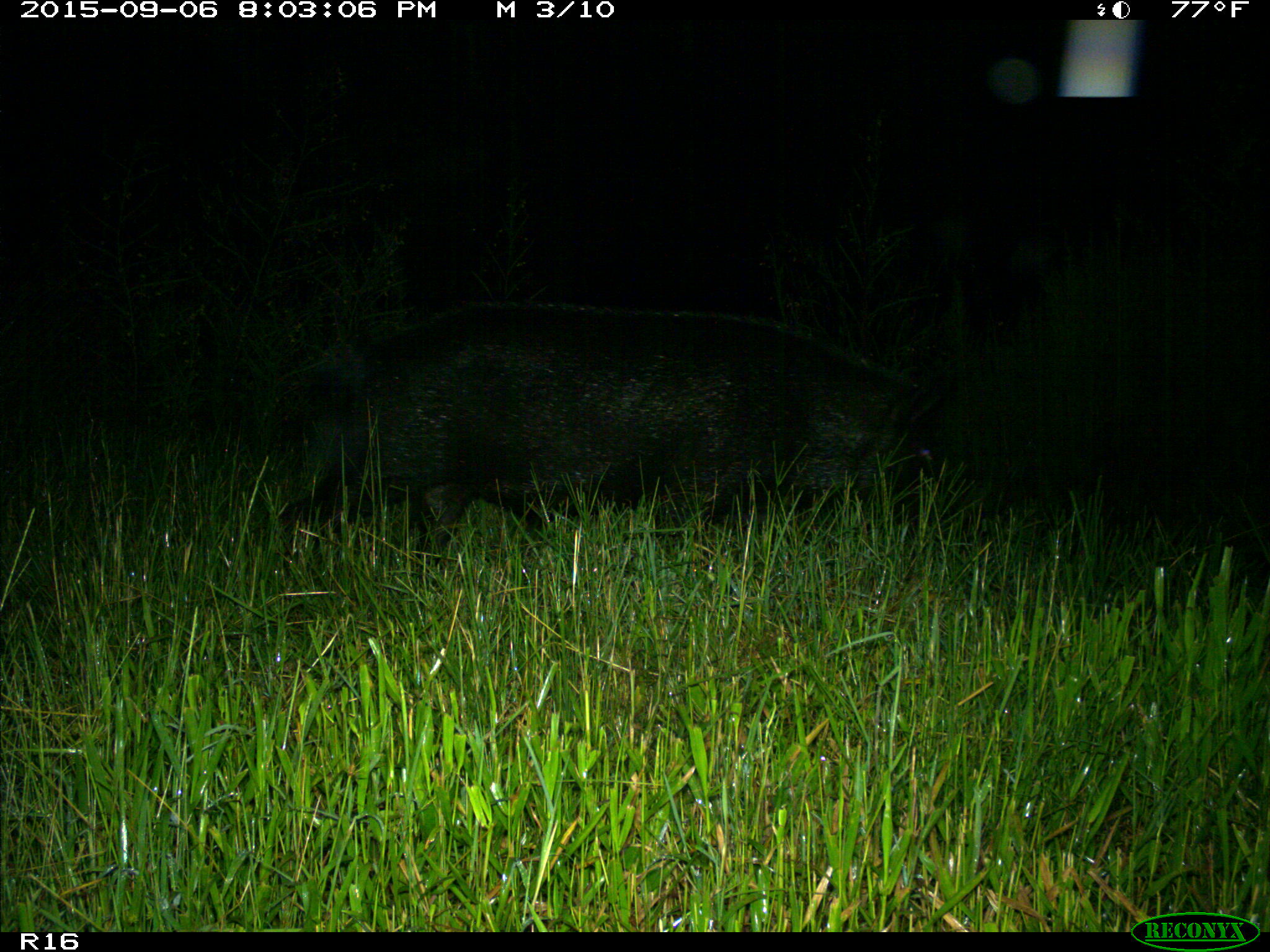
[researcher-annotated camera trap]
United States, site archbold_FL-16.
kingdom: Animalia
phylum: Chordata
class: Mammalia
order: Artiodactyla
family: Suidae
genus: Sus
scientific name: Sus scrofa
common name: wild boar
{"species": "Sus scrofa (wild boar)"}